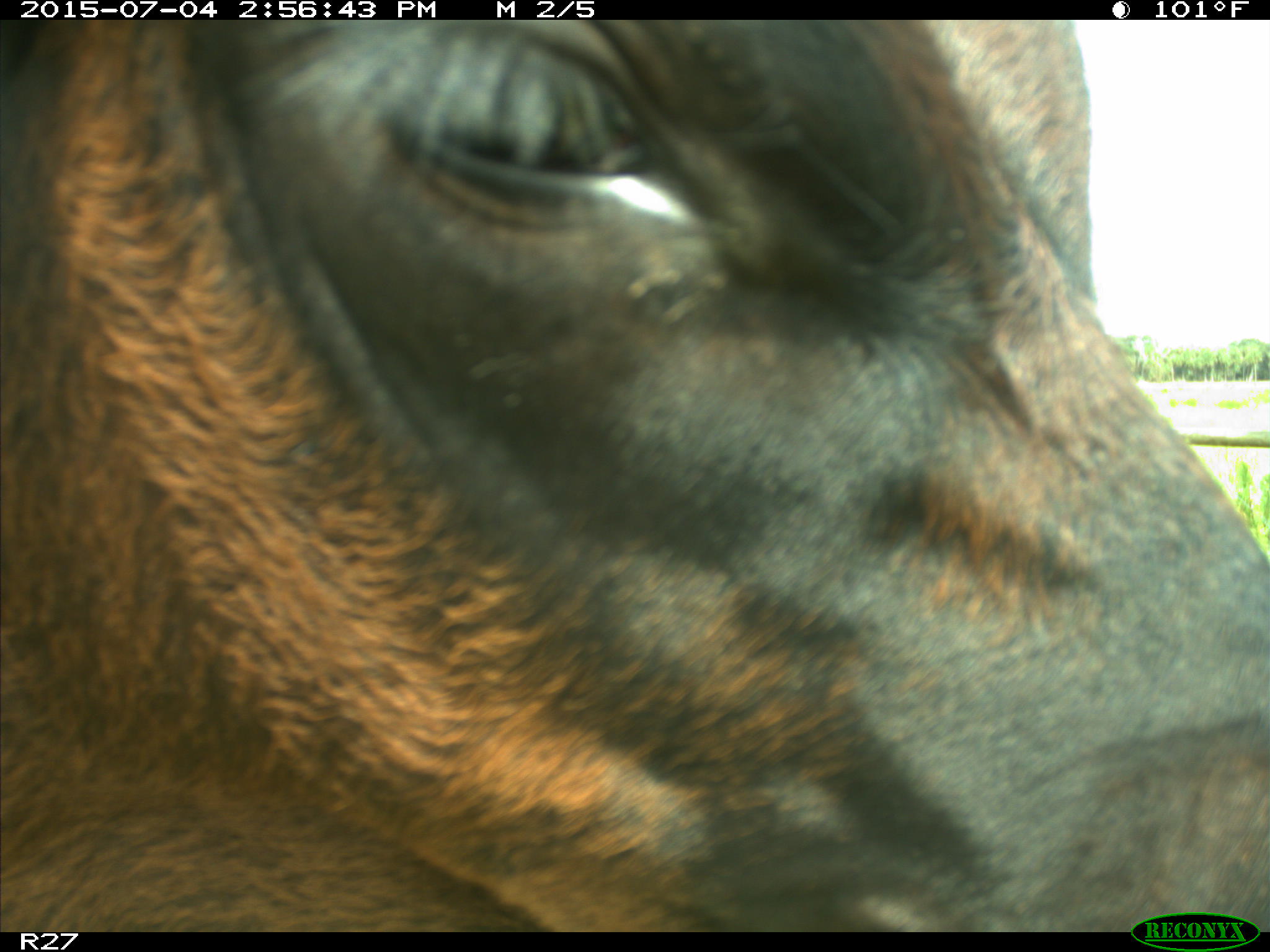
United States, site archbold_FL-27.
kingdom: Animalia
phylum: Chordata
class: Mammalia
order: Artiodactyla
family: Bovidae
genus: Bos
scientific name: Bos taurus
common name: domestic cow